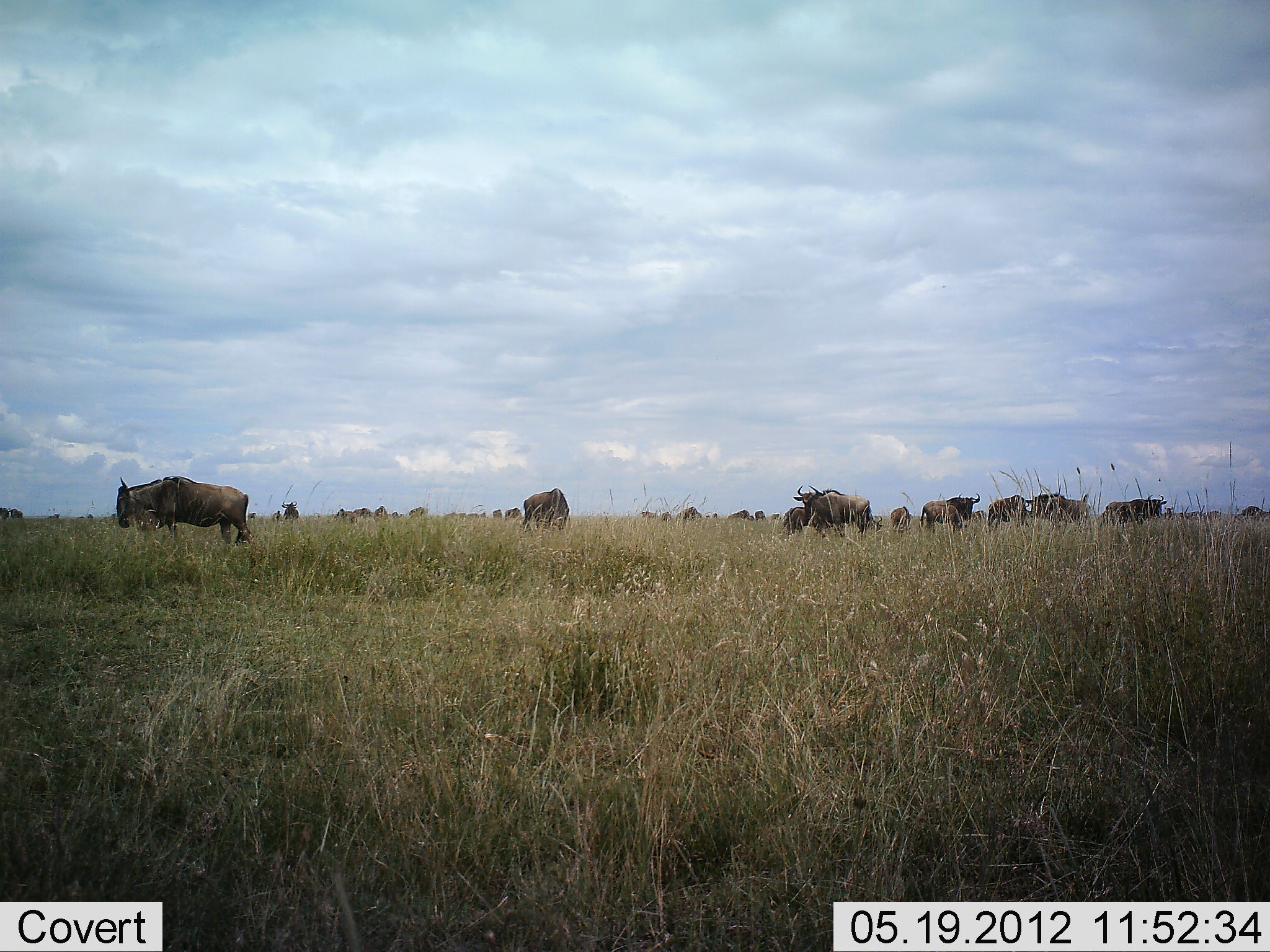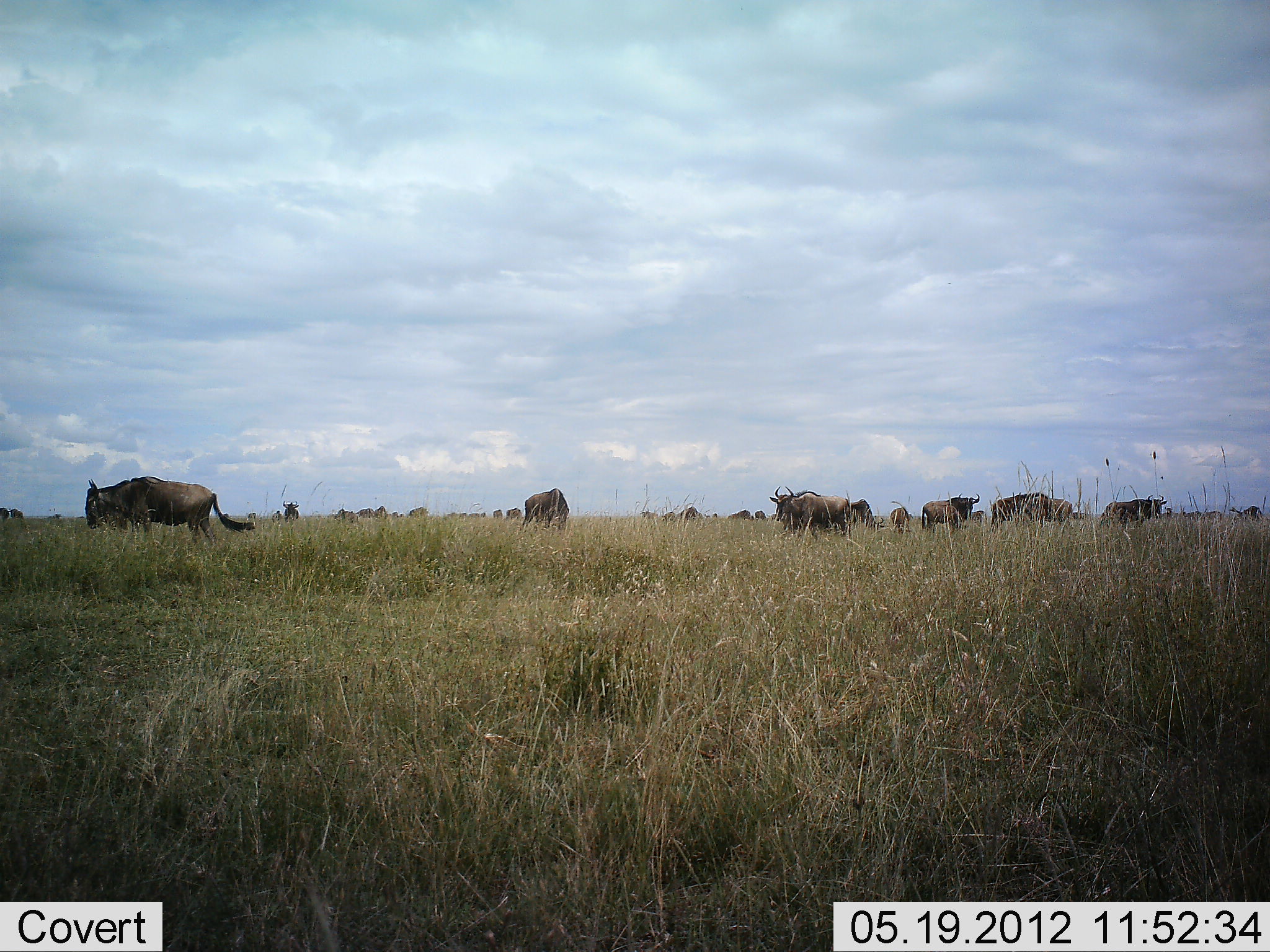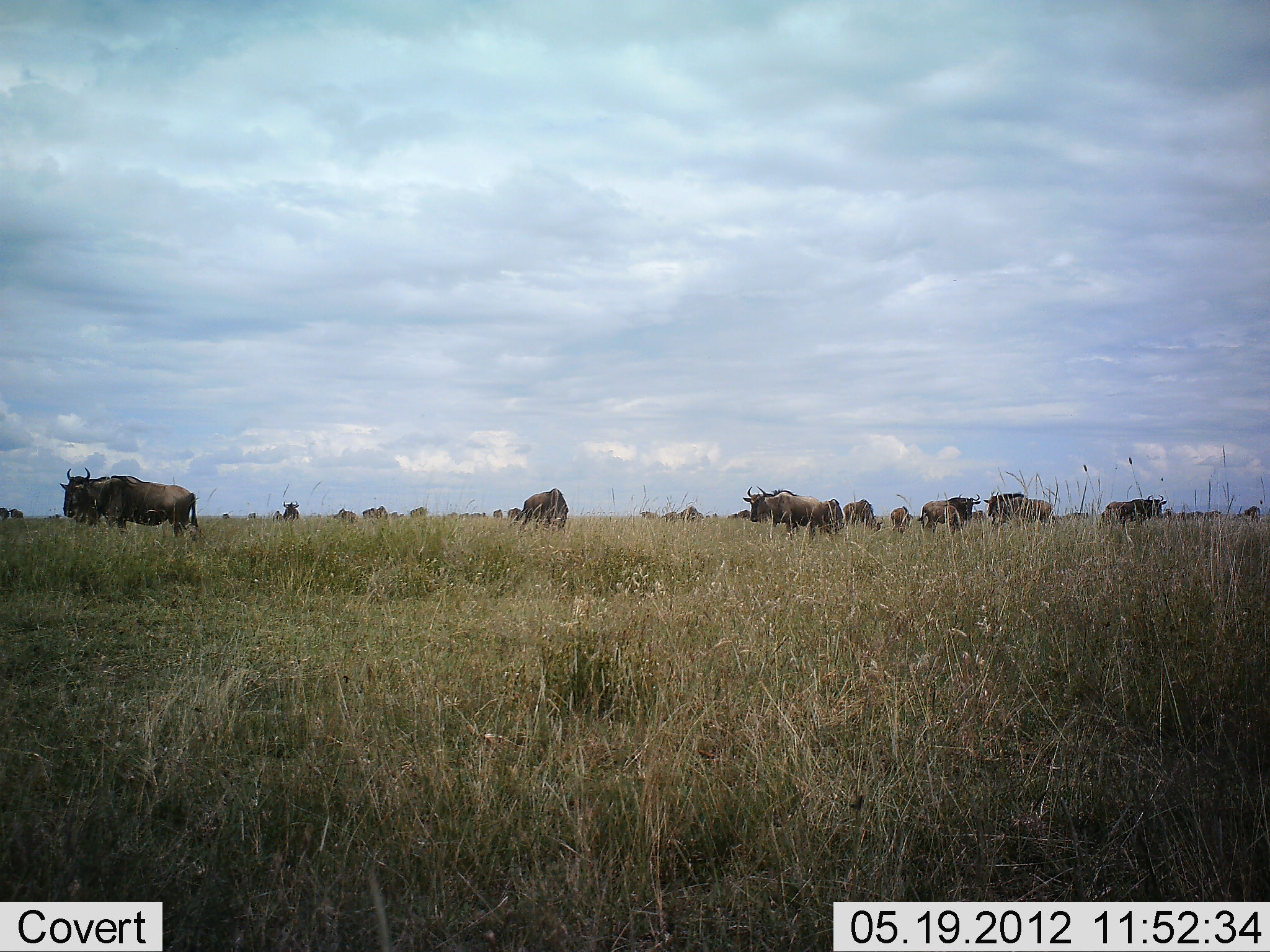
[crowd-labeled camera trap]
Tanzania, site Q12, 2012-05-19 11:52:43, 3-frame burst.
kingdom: Animalia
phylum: Chordata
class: Mammalia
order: Artiodactyla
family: Bovidae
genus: Connochaetes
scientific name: Connochaetes taurinus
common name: blue wildebeest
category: wildebeest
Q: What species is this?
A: Wildebeest (blue wildebeest) (Connochaetes taurinus).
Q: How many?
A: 11-50.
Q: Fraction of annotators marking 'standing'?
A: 80%.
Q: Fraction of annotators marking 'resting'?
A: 20%.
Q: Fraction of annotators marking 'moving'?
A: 100%.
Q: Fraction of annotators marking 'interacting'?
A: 10%.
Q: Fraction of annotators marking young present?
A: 0%.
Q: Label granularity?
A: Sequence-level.